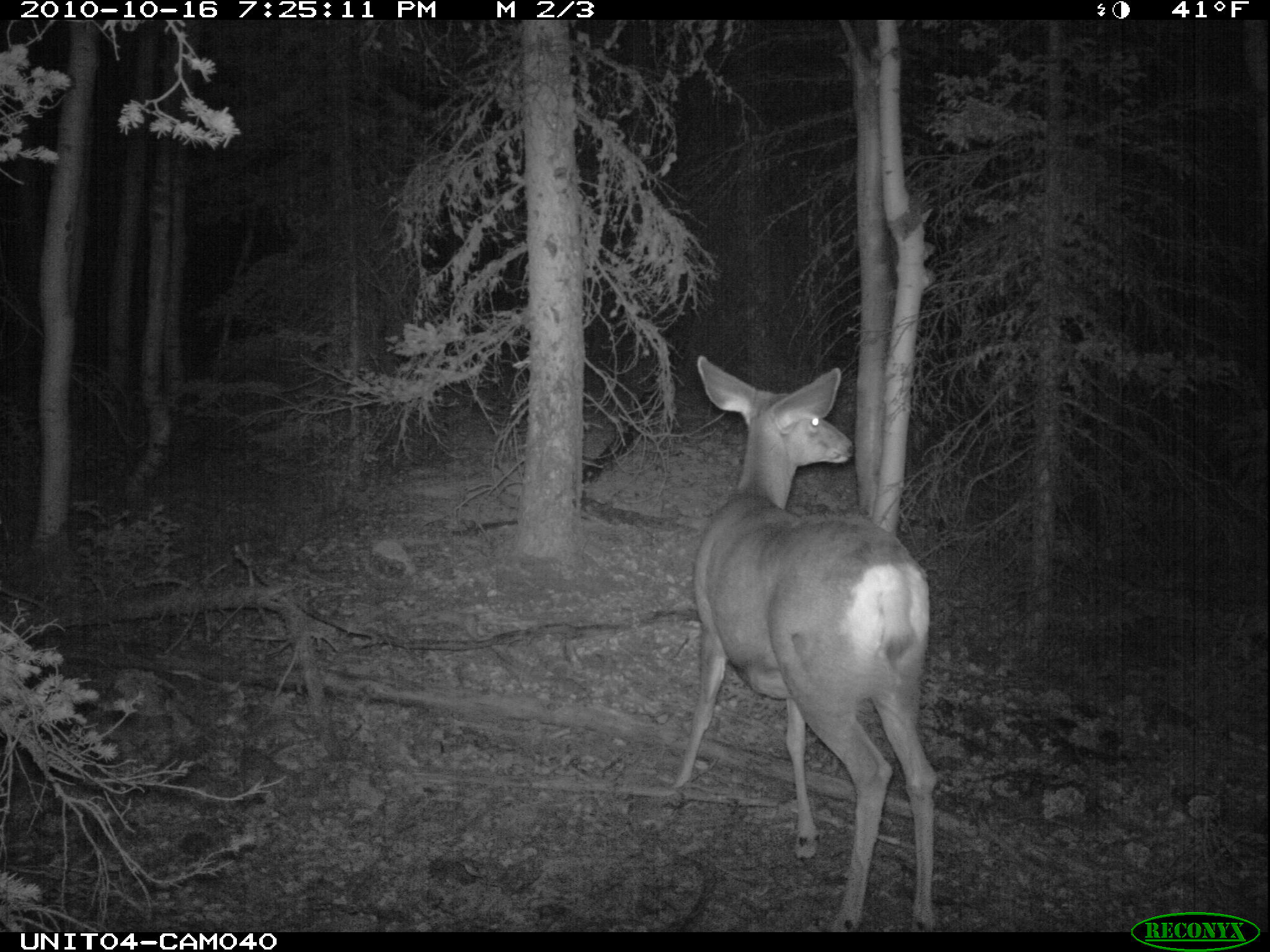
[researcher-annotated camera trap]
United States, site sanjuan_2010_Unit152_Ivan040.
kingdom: Animalia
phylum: Chordata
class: Mammalia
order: Artiodactyla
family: Cervidae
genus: Odocoileus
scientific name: Odocoileus hemionus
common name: mule deer